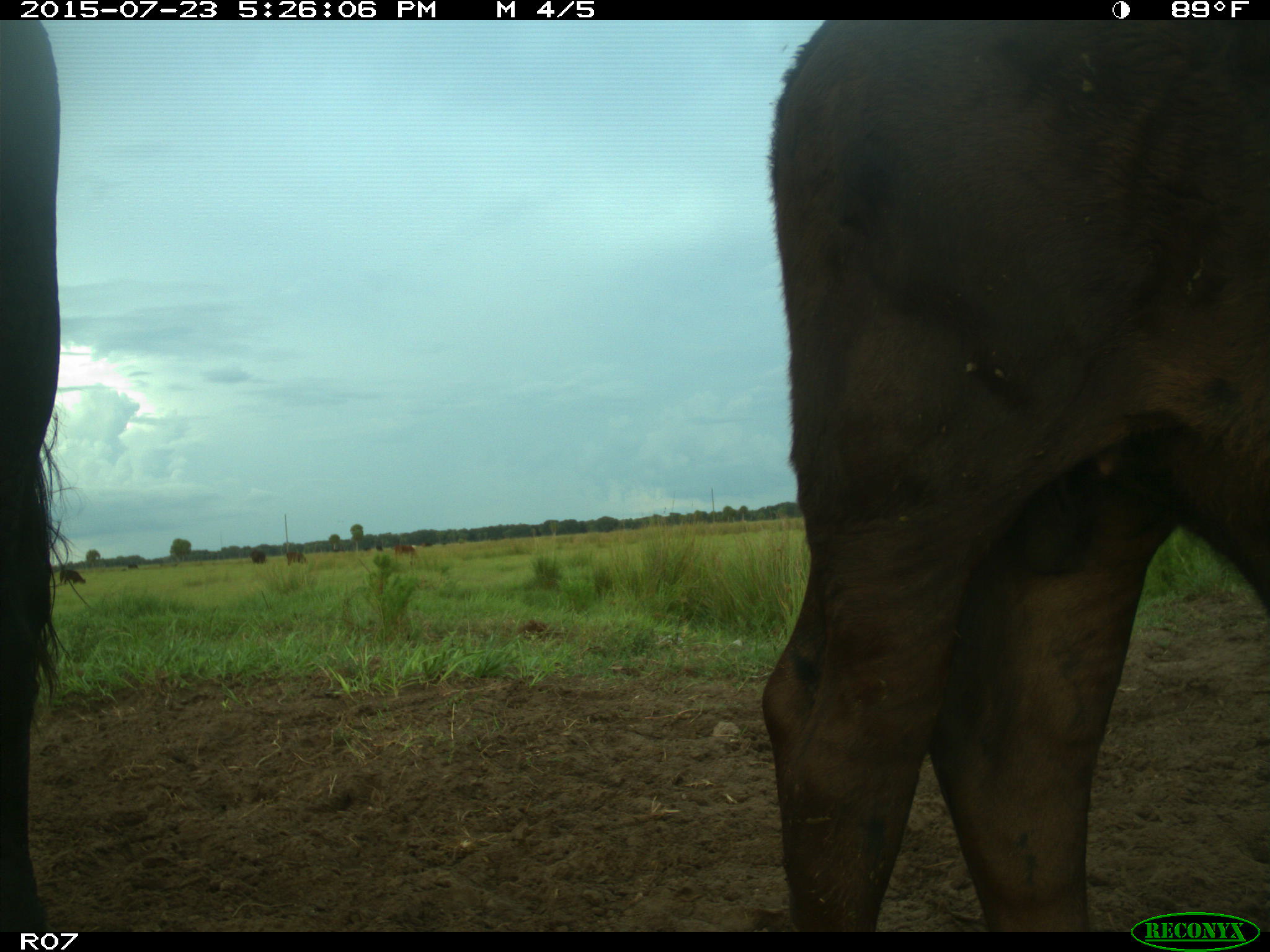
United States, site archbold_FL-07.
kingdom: Animalia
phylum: Chordata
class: Mammalia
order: Artiodactyla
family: Bovidae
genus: Bos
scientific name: Bos taurus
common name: domestic cow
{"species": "Bos taurus (domestic cow)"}